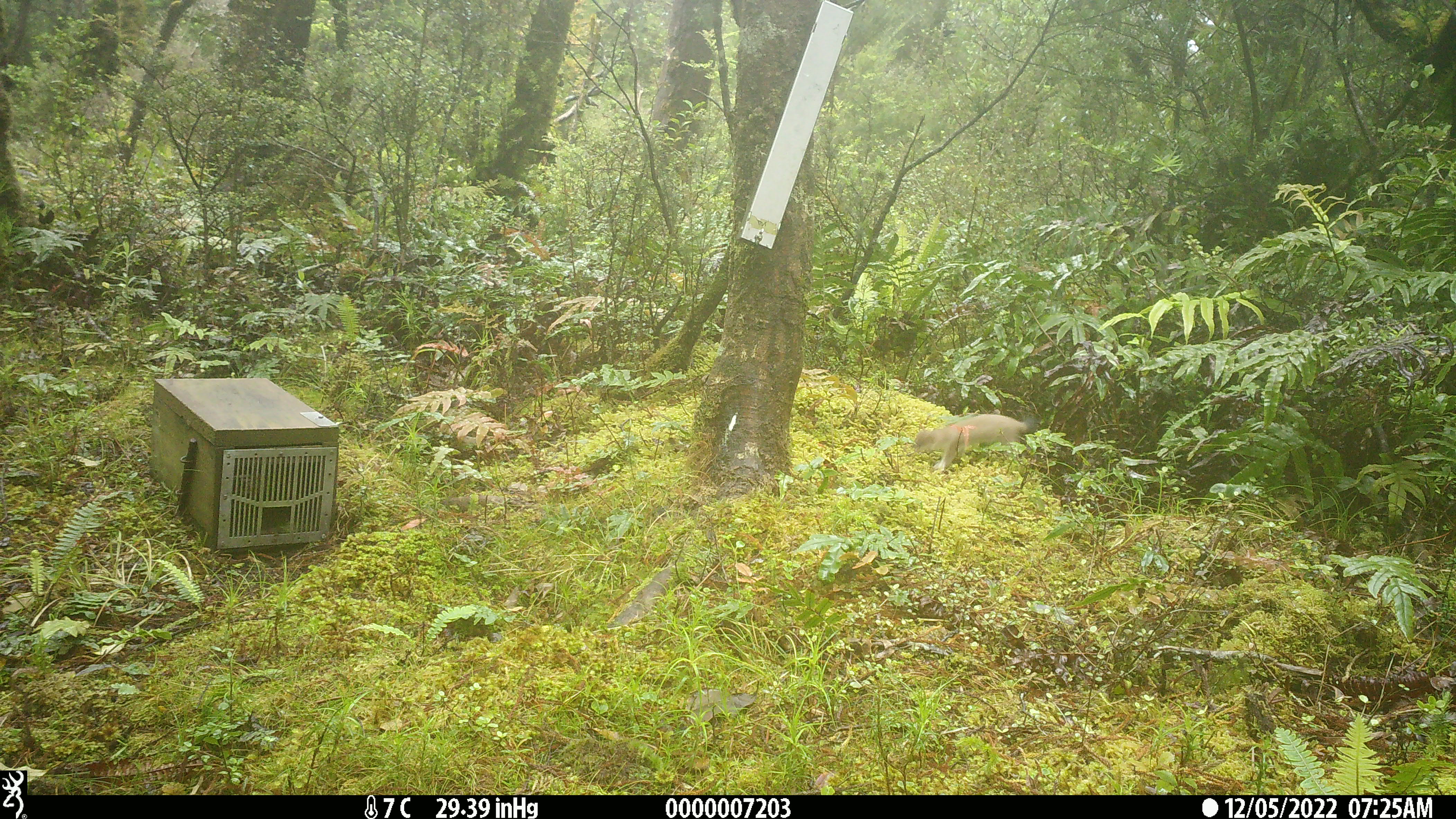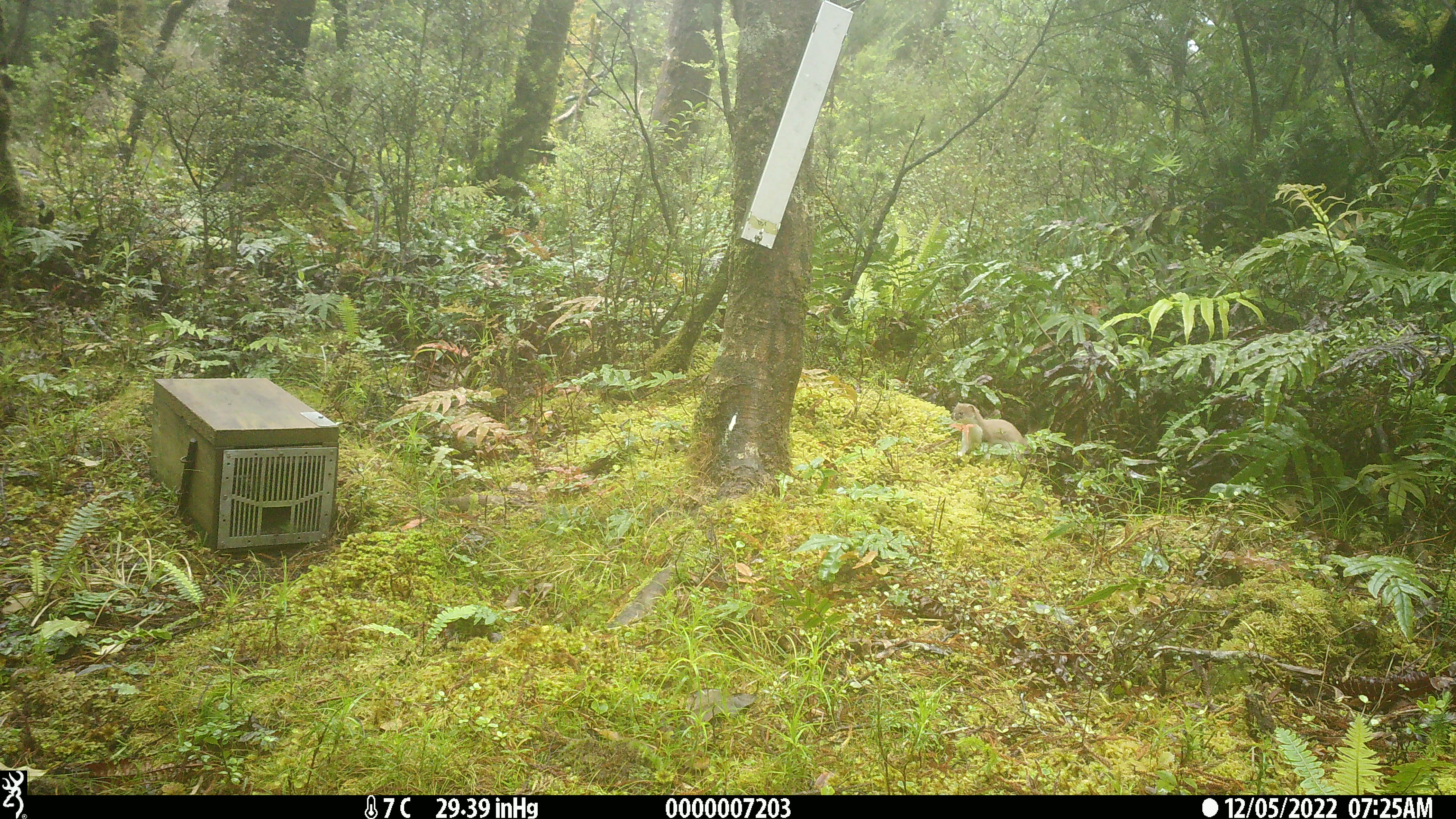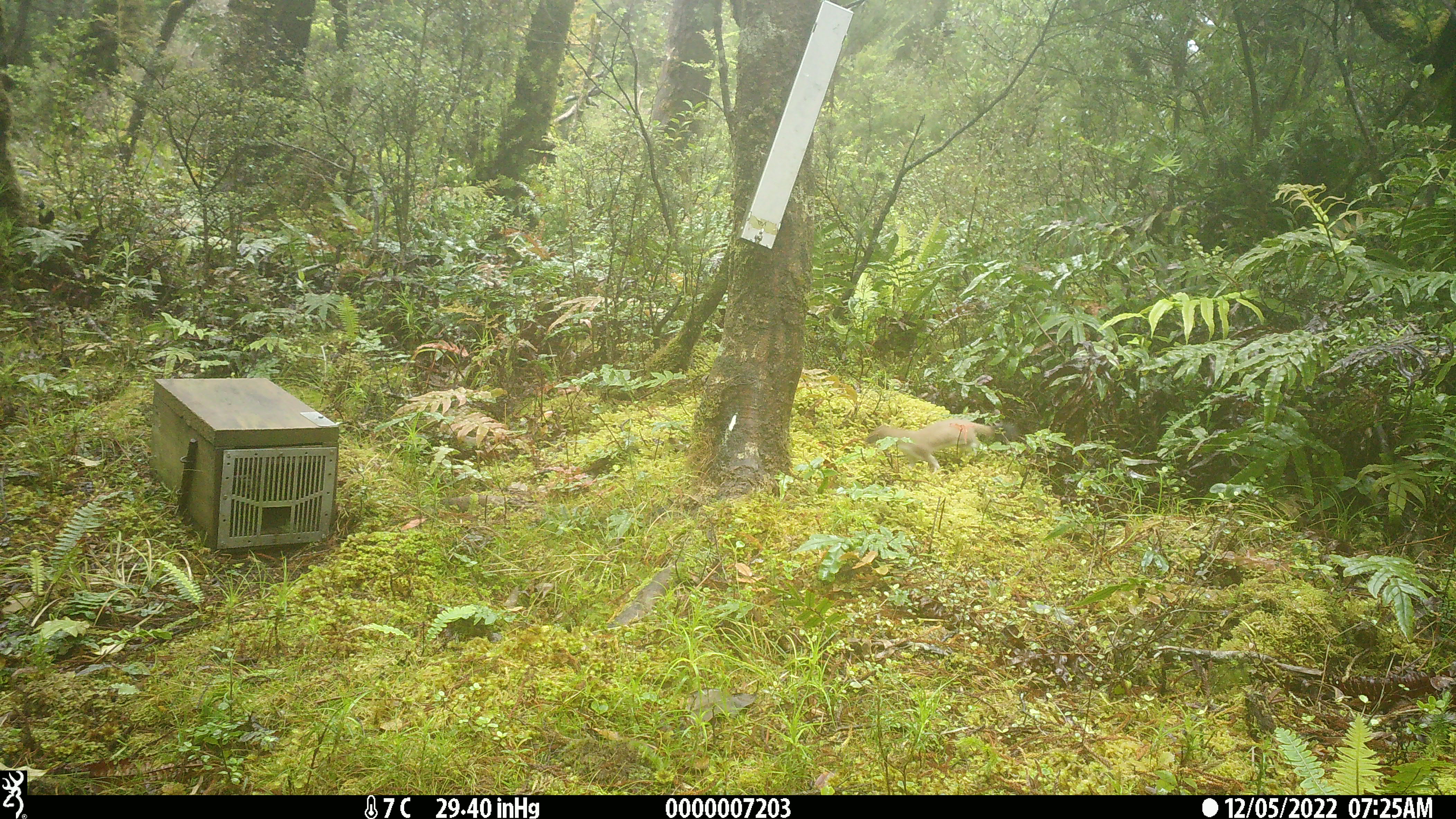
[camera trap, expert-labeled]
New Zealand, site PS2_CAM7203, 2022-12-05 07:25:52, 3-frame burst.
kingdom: Animalia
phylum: Chordata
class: Mammalia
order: Carnivora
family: Mustelidae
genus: Mustela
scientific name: Mustela erminea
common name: stoat